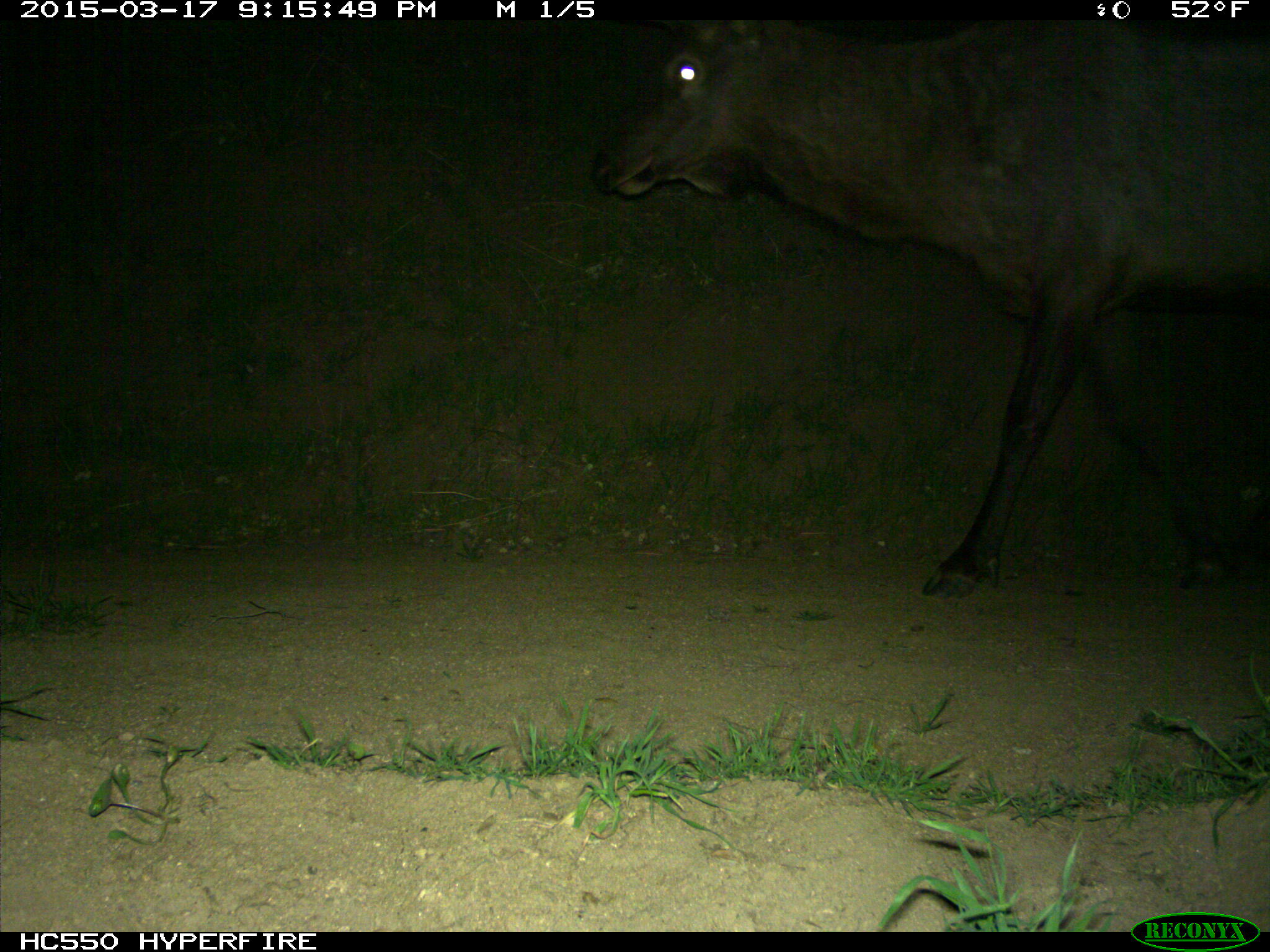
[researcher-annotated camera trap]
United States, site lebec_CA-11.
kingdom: Animalia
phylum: Chordata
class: Mammalia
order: Artiodactyla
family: Cervidae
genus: Cervus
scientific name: Cervus canadensis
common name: elk